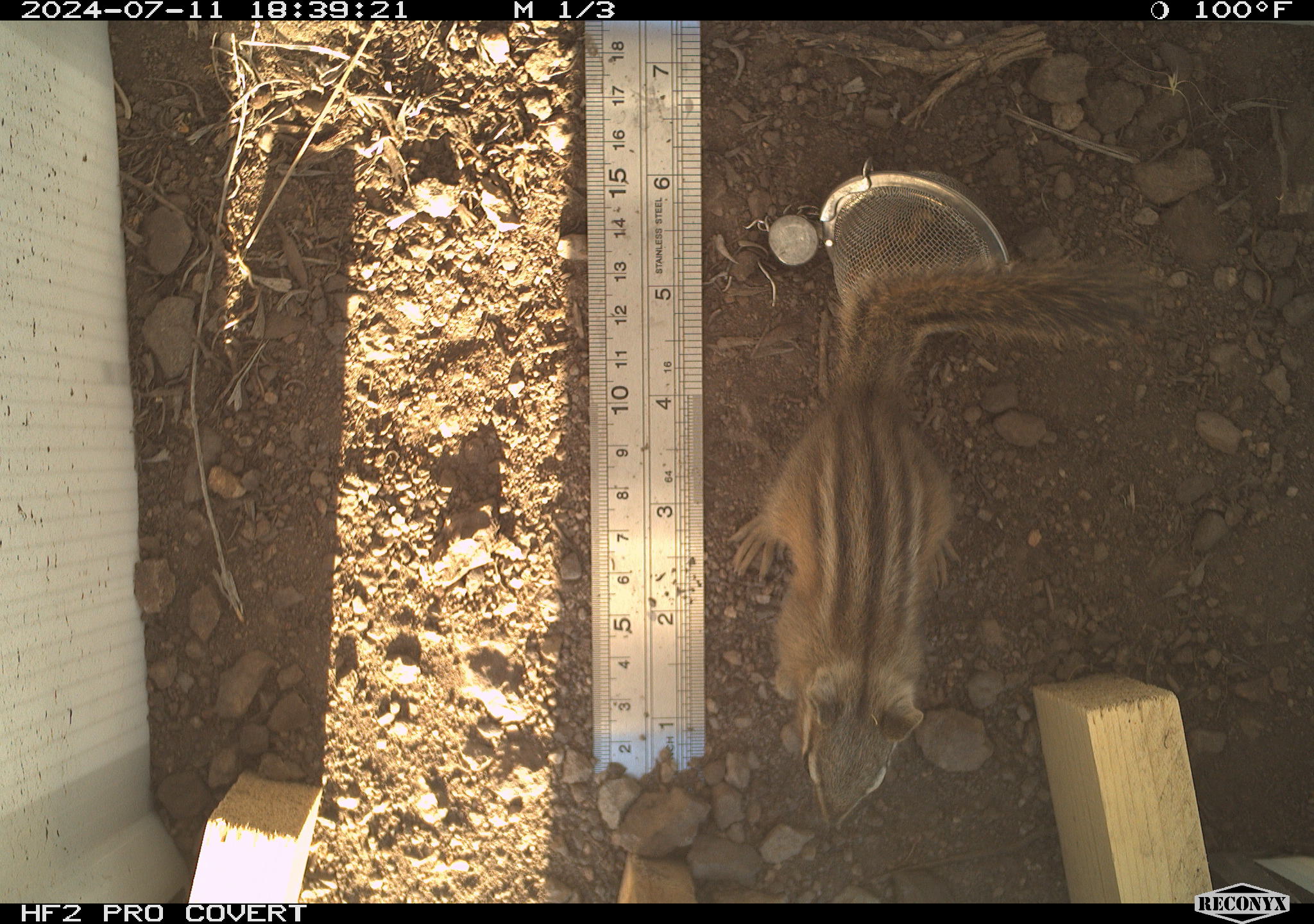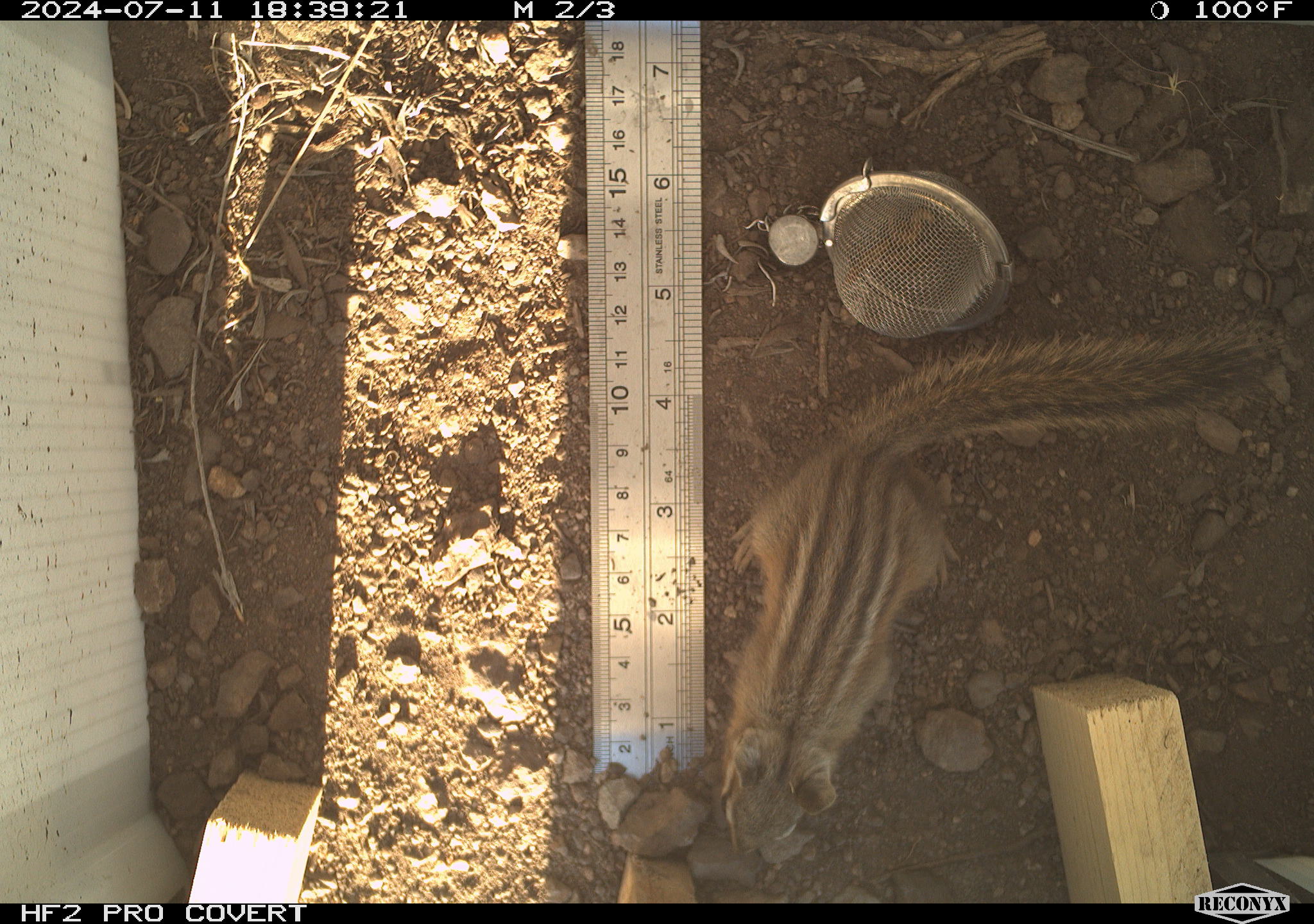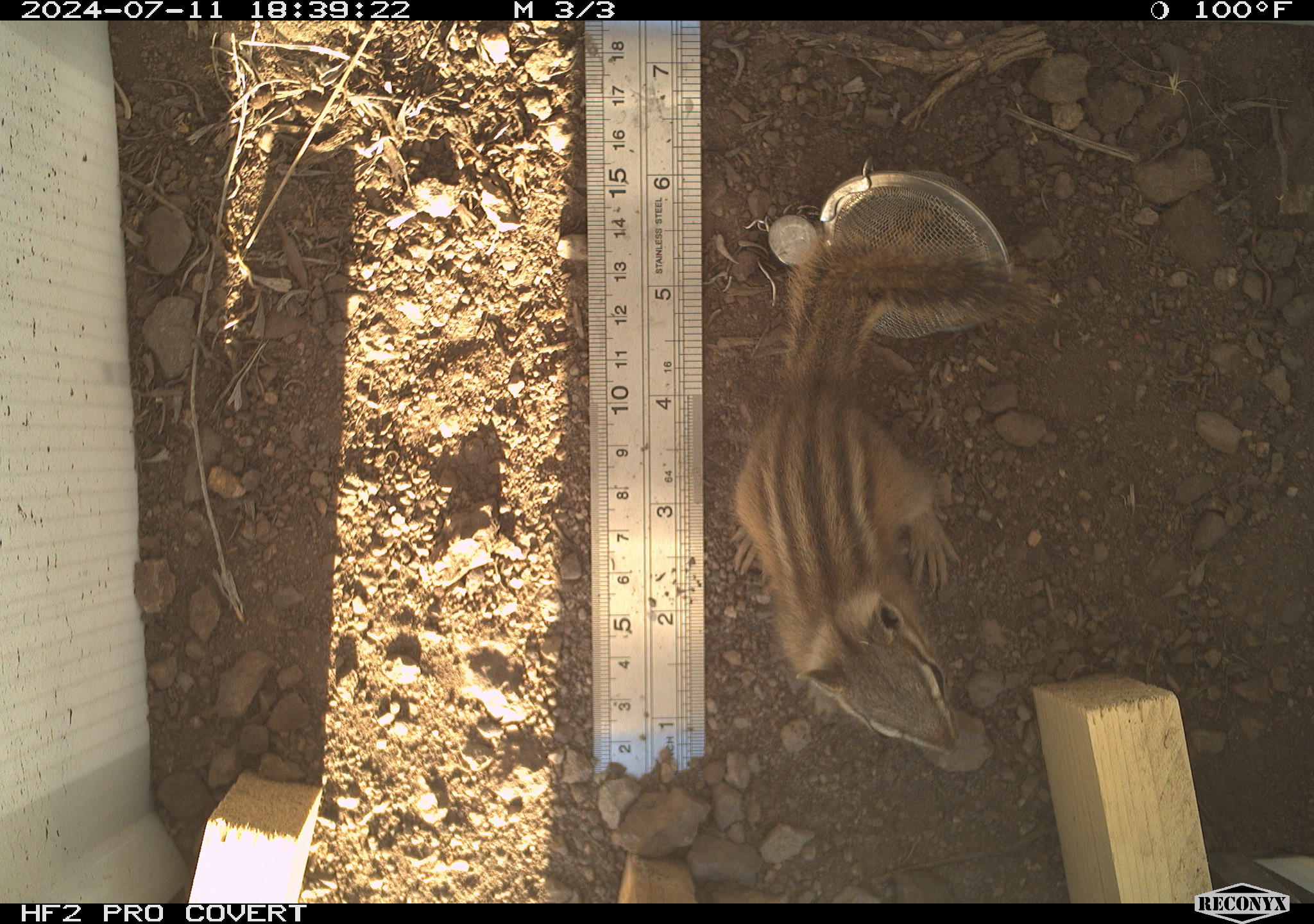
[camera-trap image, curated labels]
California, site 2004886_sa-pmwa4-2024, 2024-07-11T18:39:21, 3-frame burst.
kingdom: Animalia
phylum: Chordata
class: Mammalia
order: Rodentia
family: Sciuridae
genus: Neotamias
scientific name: Neotamias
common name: western chipmunks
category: neotamias species